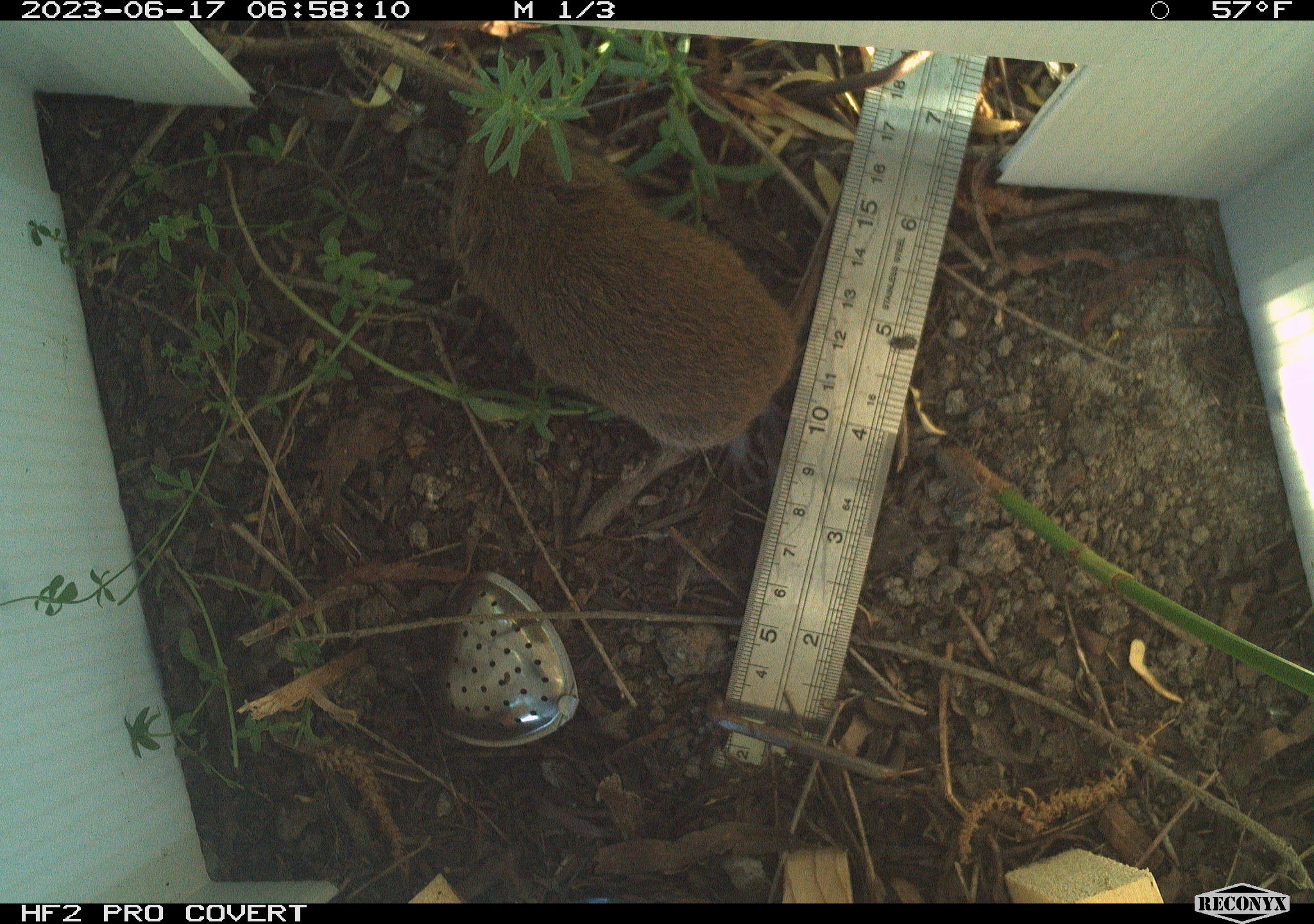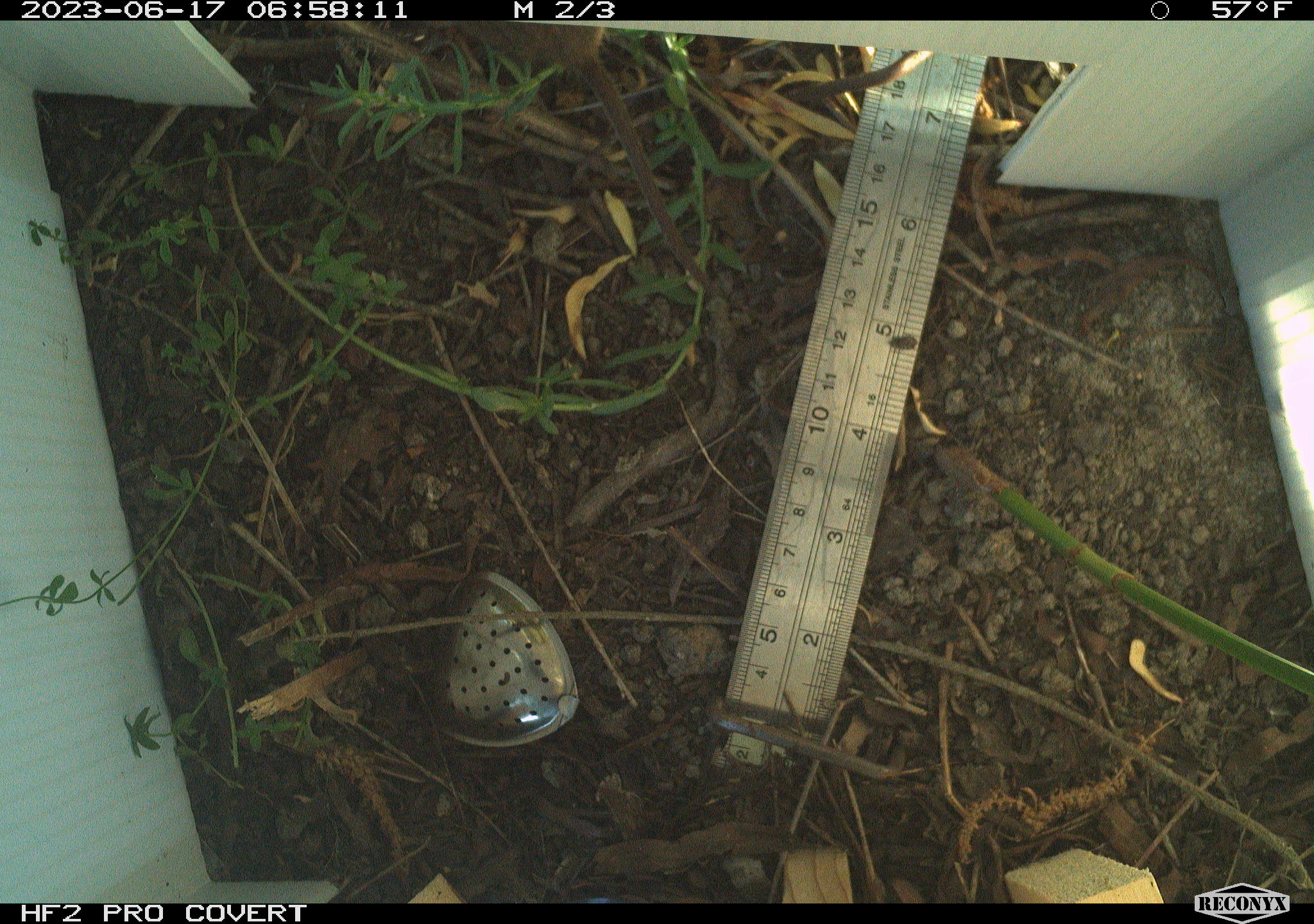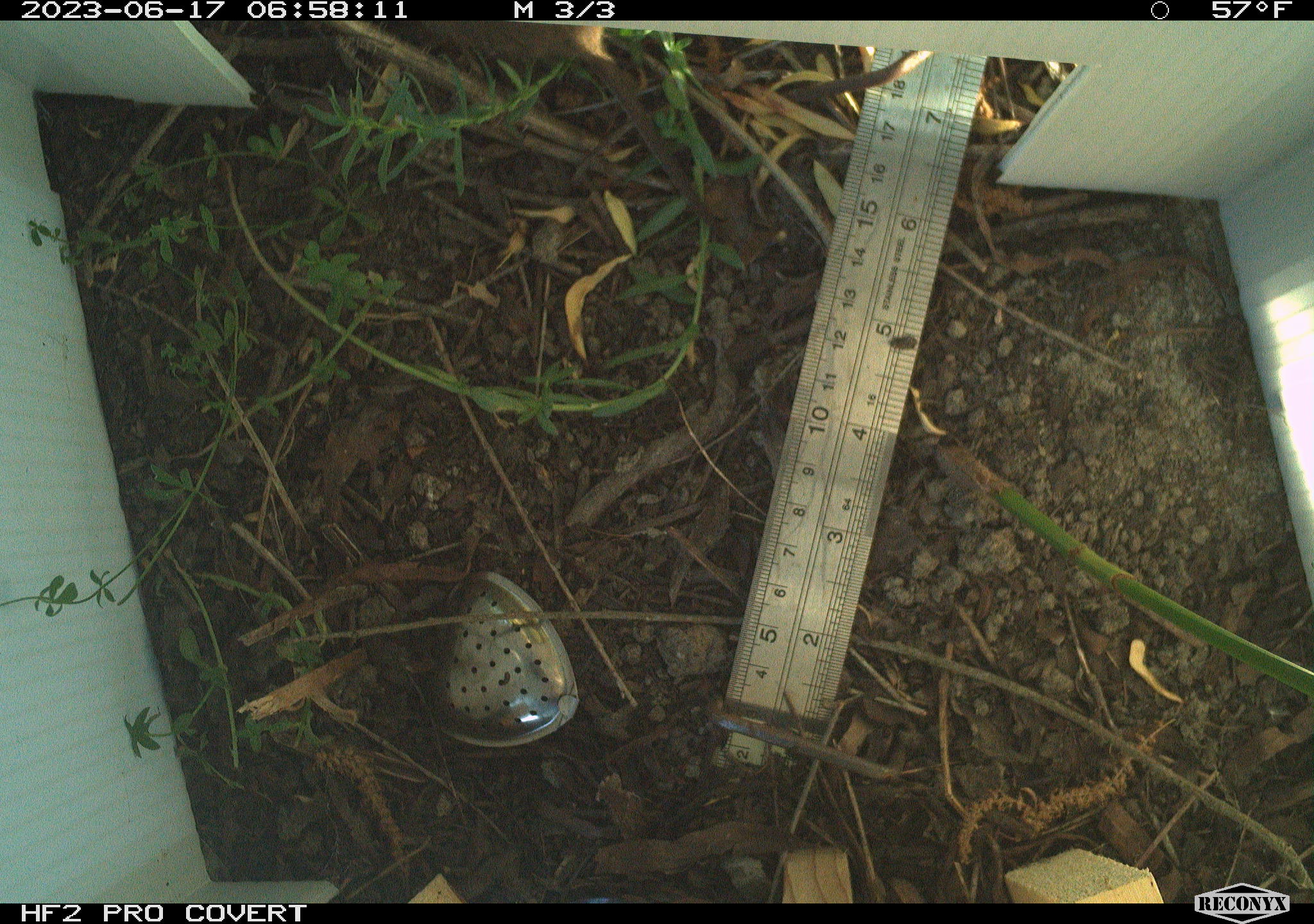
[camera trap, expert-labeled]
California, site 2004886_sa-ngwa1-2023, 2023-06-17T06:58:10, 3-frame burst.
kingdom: Animalia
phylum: Chordata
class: Mammalia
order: Rodentia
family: Cricetidae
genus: Microtus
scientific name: Microtus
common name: meadow vole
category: microtus species